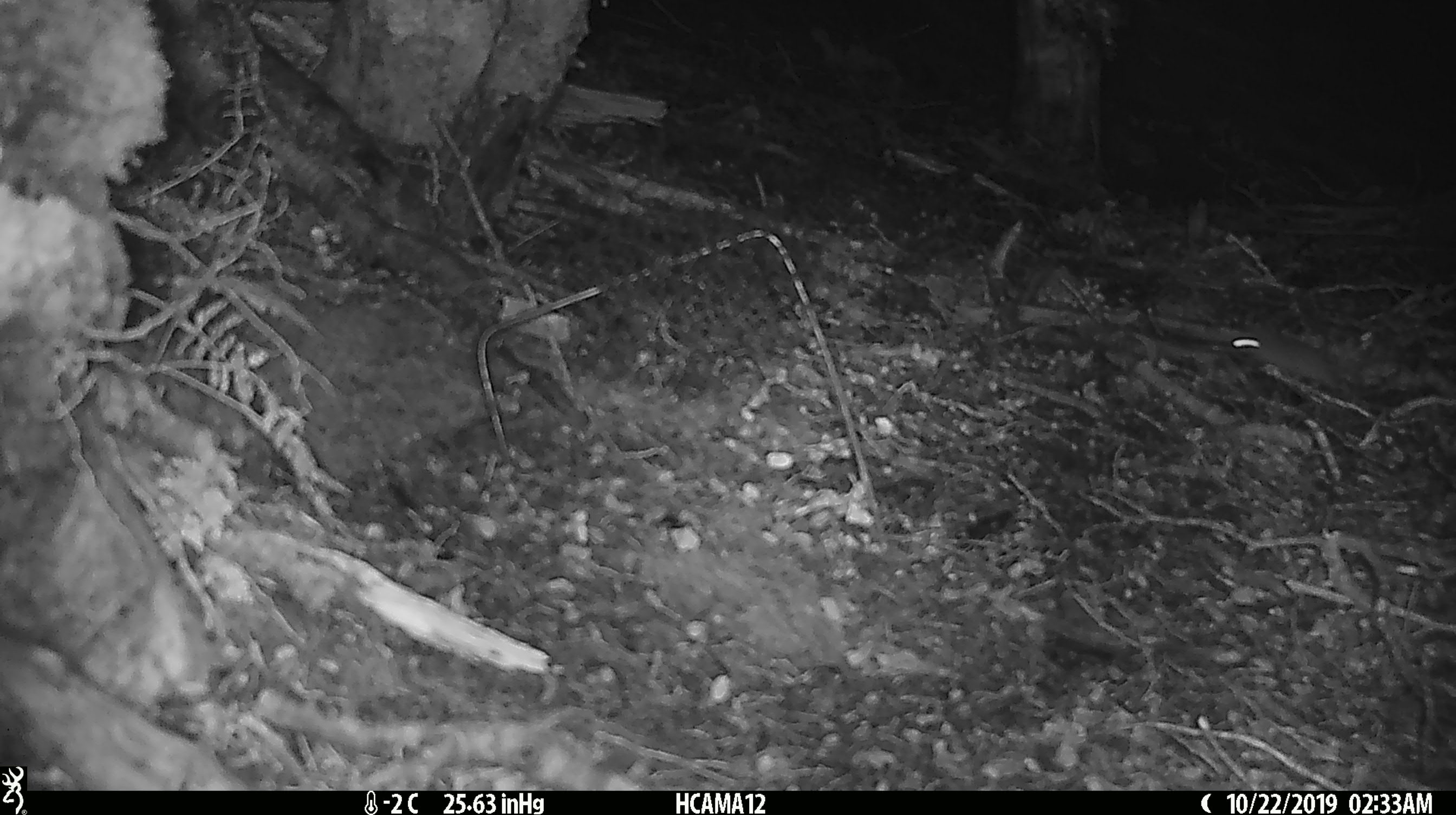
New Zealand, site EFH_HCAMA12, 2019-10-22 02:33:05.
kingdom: Animalia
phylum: Chordata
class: Mammalia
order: Rodentia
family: Muridae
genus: Mus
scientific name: Mus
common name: mouse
Mouse (Mus).